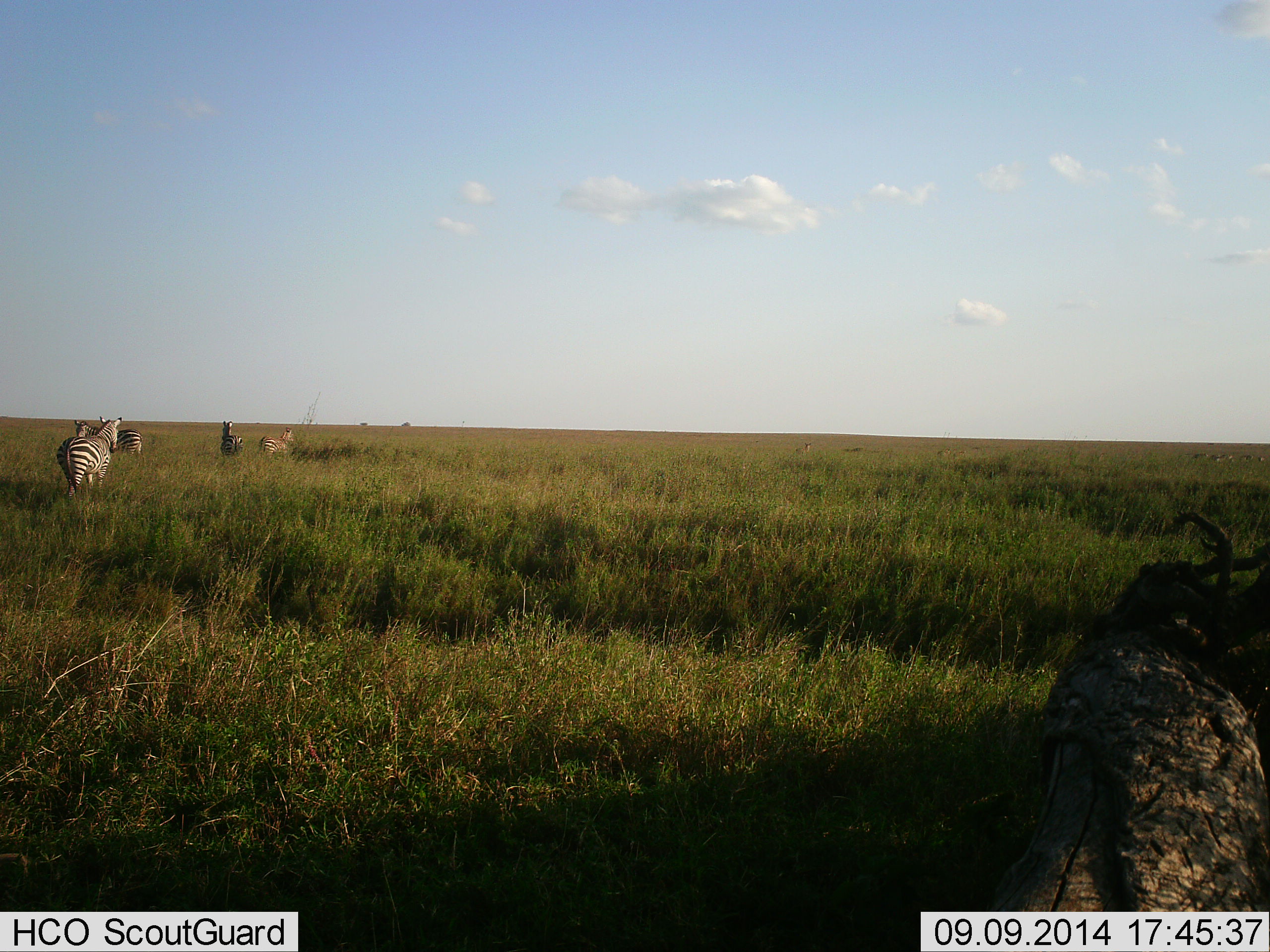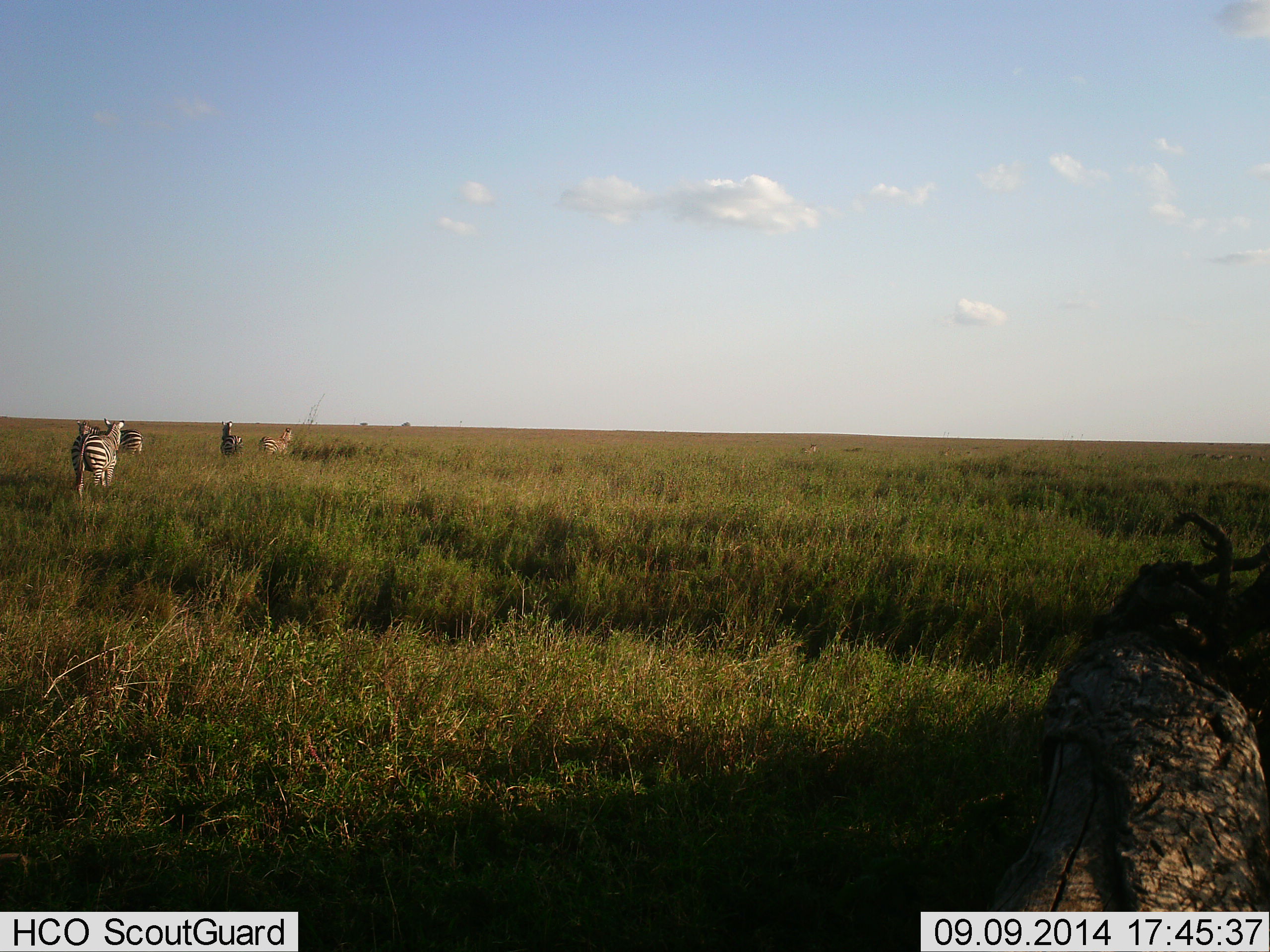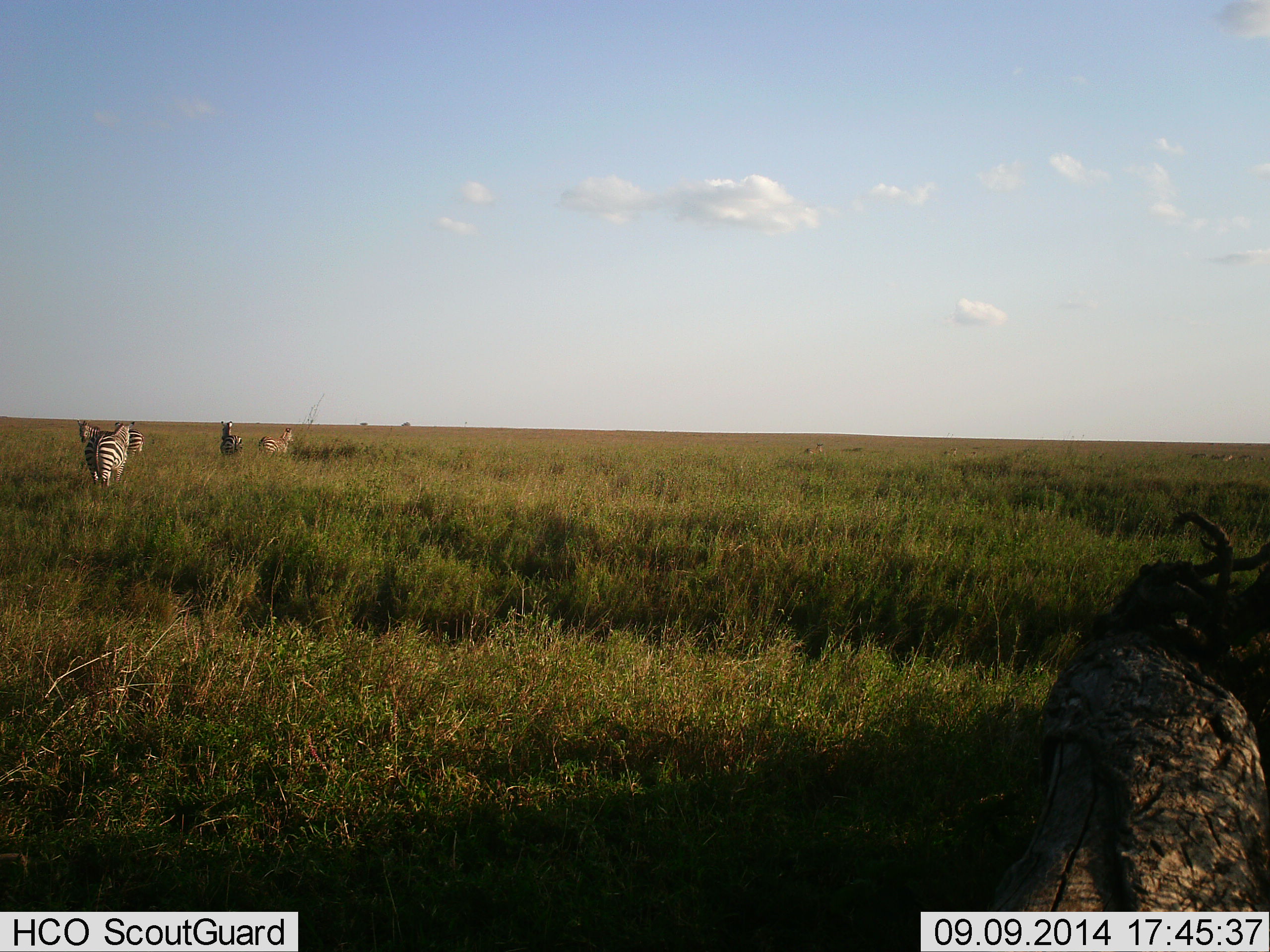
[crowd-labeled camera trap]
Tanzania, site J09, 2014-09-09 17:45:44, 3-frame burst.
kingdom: Animalia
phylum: Chordata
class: Mammalia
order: Perissodactyla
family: Equidae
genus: Equus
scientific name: Equus quagga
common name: plains zebra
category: zebra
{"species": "zebra (plains zebra) (Equus quagga)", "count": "4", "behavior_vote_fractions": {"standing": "73%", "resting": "0%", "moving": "82%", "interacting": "0%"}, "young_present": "0%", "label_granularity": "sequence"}